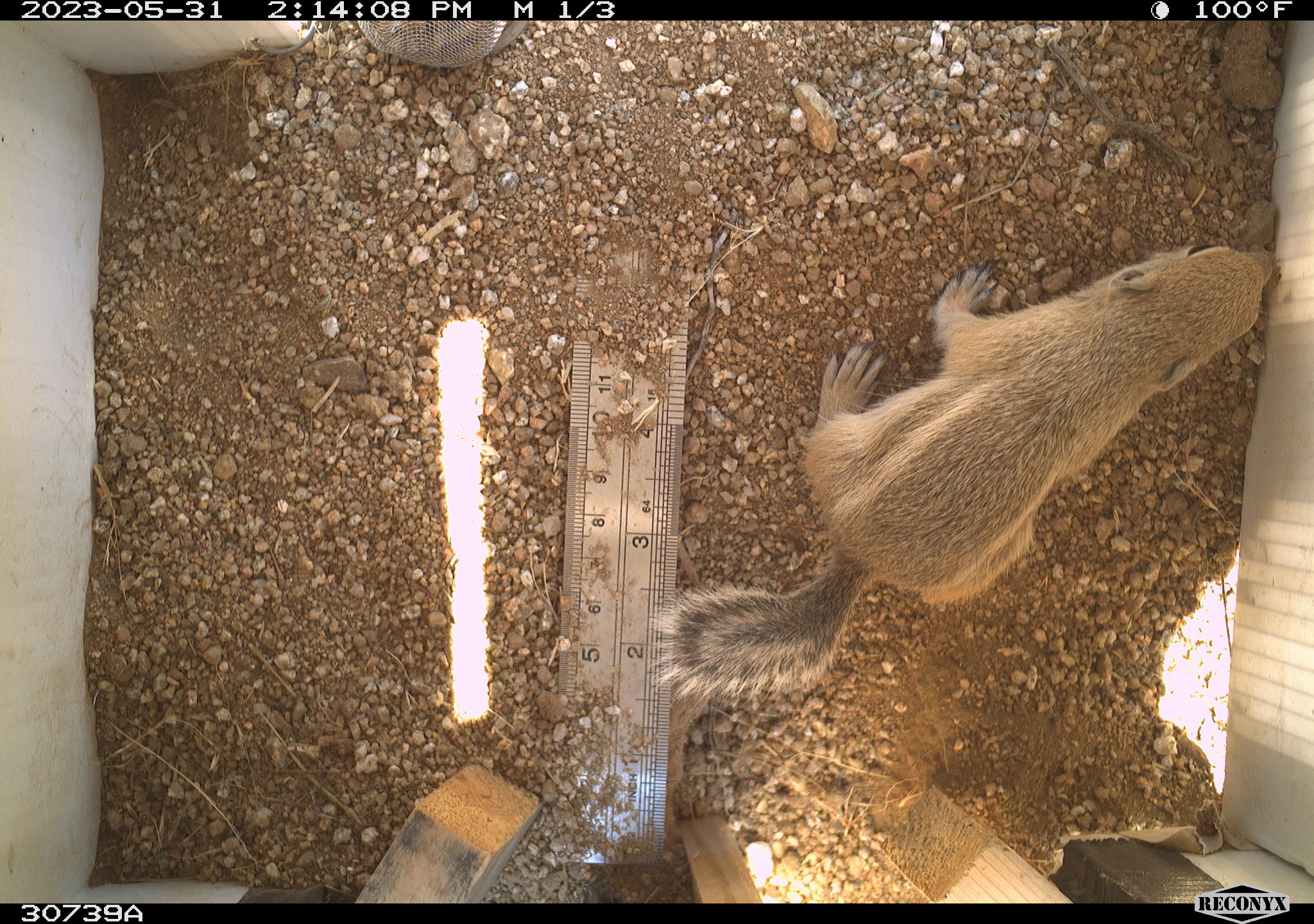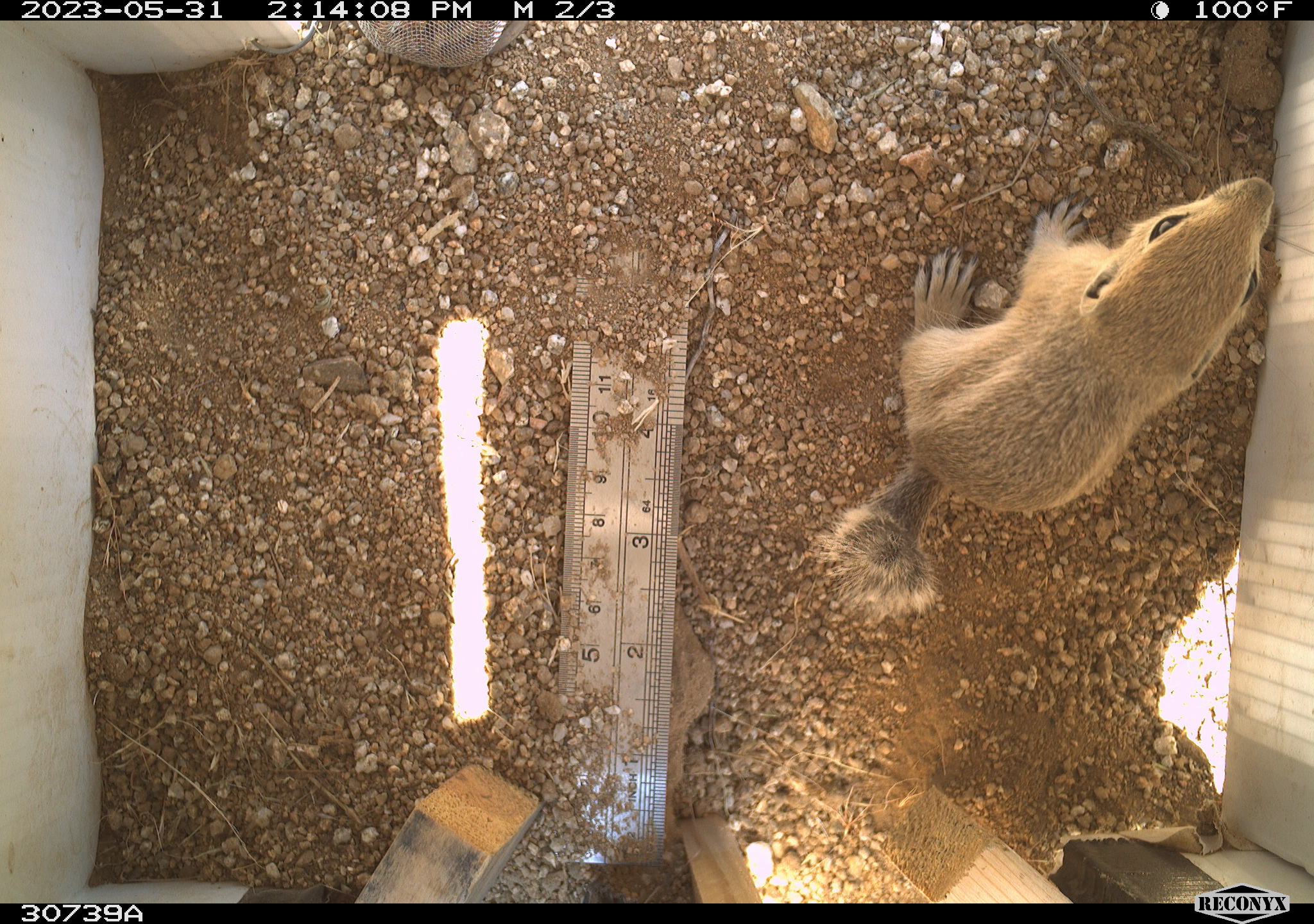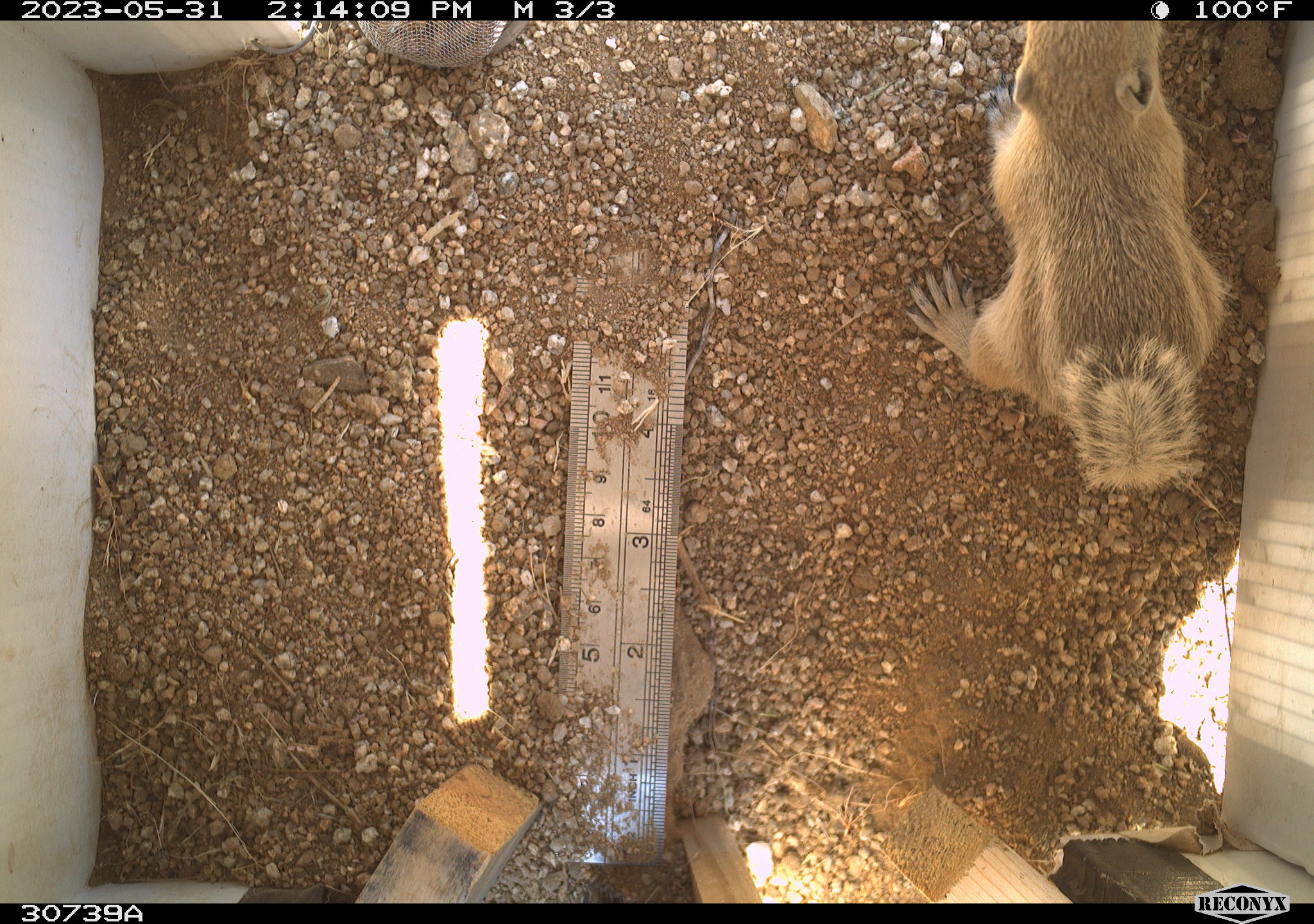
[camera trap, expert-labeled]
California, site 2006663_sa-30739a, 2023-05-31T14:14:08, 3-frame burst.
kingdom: Animalia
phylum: Chordata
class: Mammalia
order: Rodentia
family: Sciuridae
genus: Ammospermophilus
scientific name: Ammospermophilus leucurus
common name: white-tailed antelope squirrel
White-tailed antelope squirrel (Ammospermophilus leucurus).